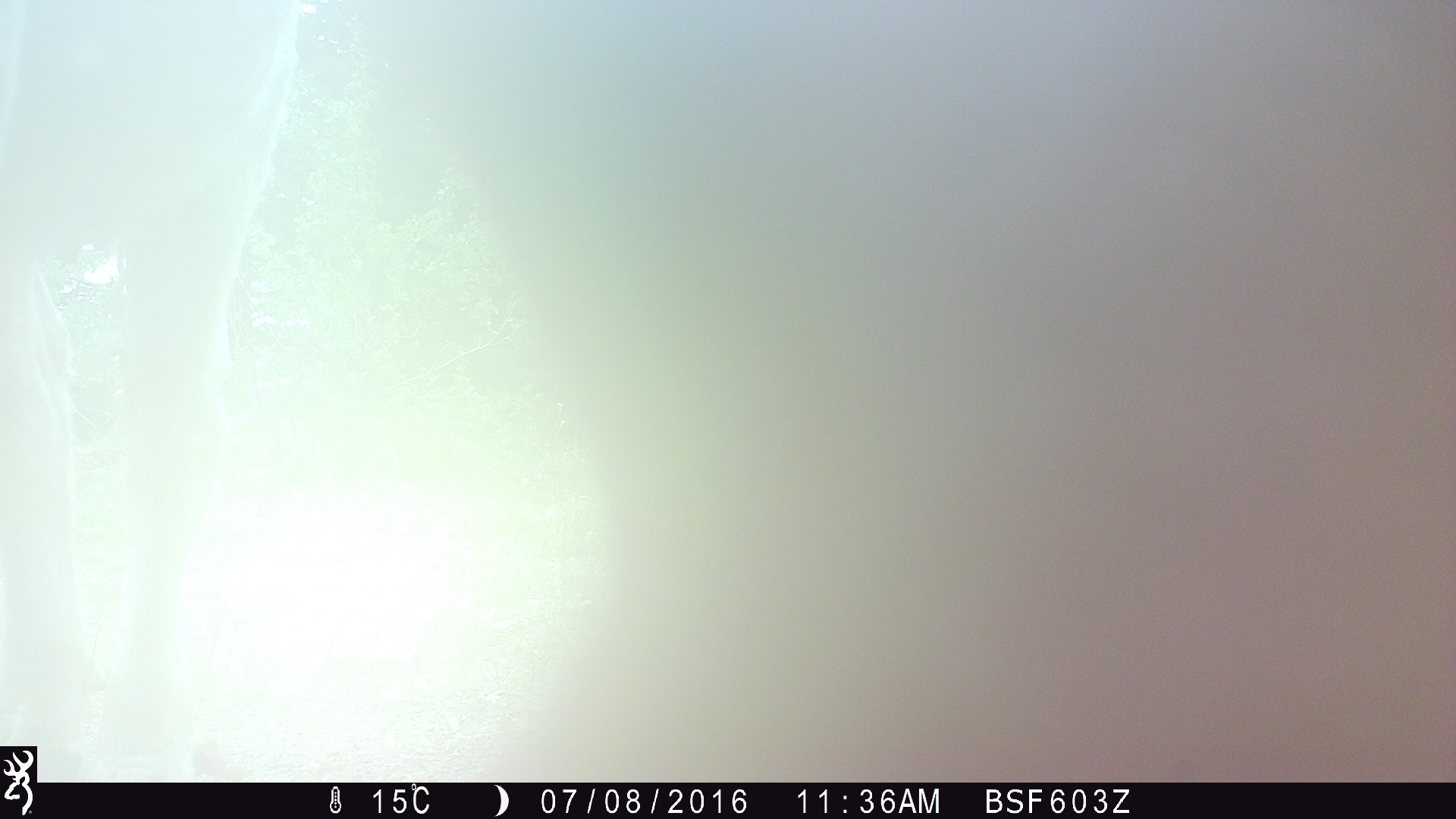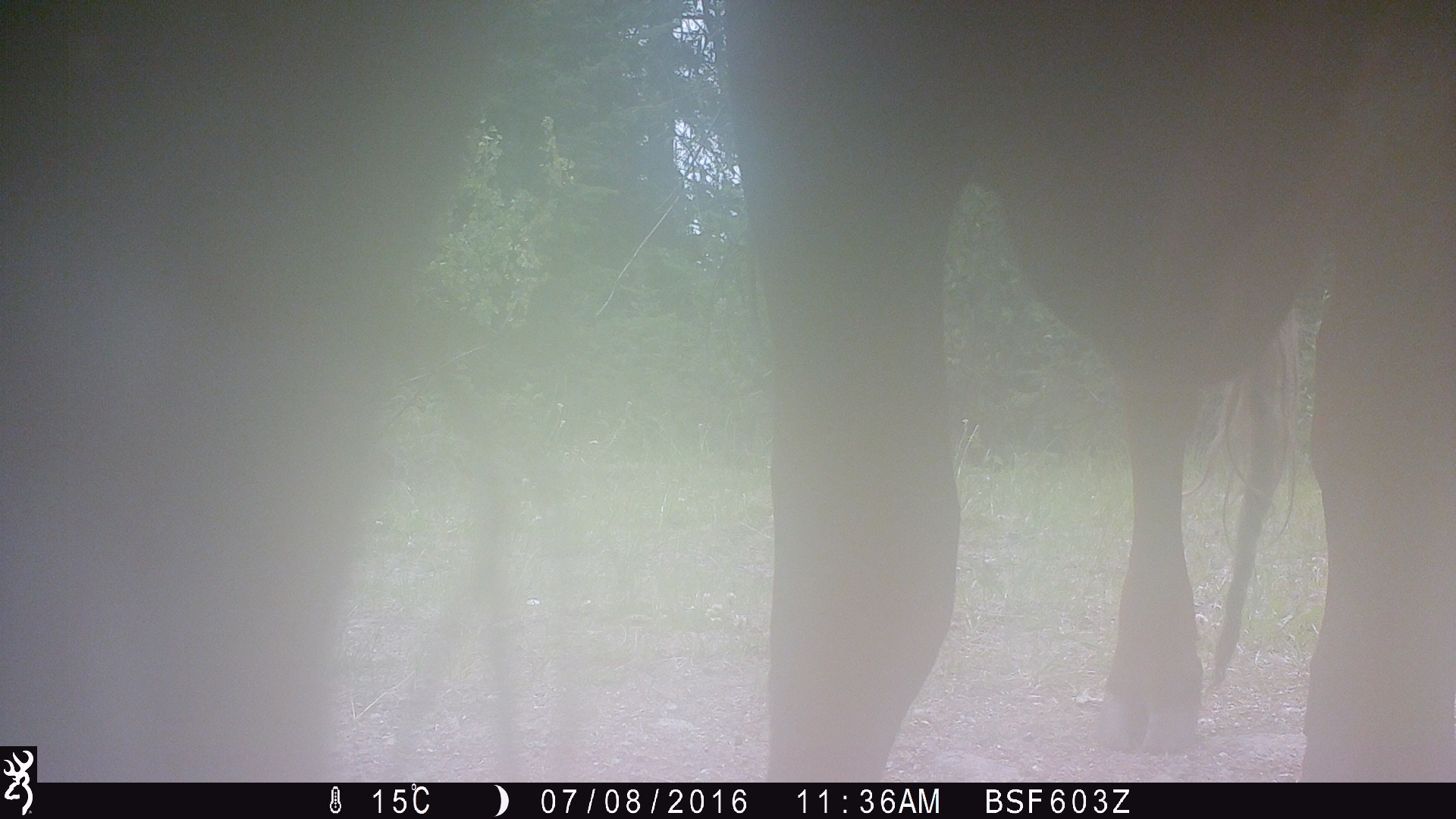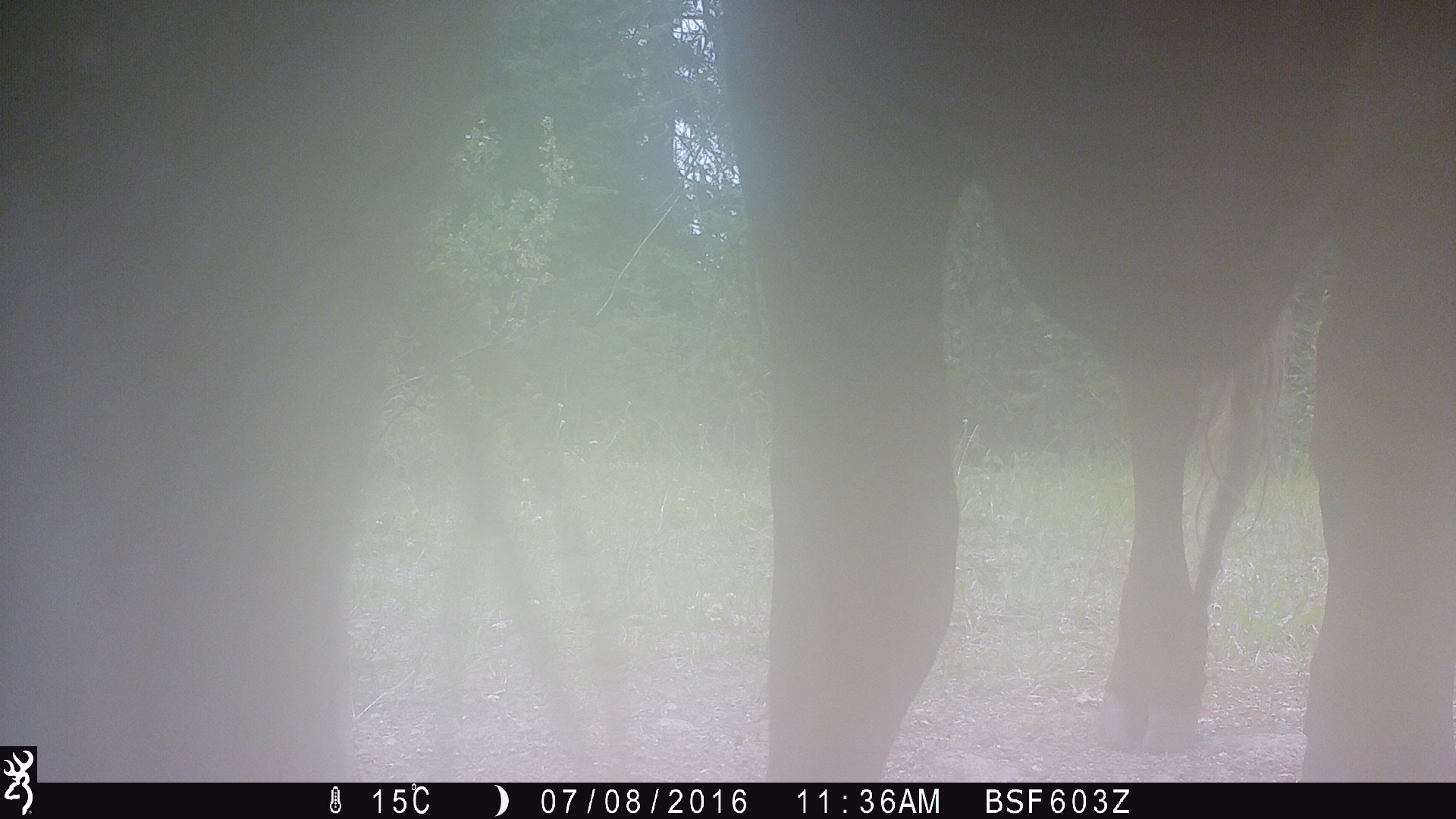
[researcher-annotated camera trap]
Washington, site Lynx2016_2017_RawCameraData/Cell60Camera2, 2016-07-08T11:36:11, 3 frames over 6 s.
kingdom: Animalia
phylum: Chordata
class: Mammalia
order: Artiodactyla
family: Bovidae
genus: Bos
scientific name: Bos taurus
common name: domestic cattle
Domestic cattle (Bos taurus). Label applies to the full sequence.